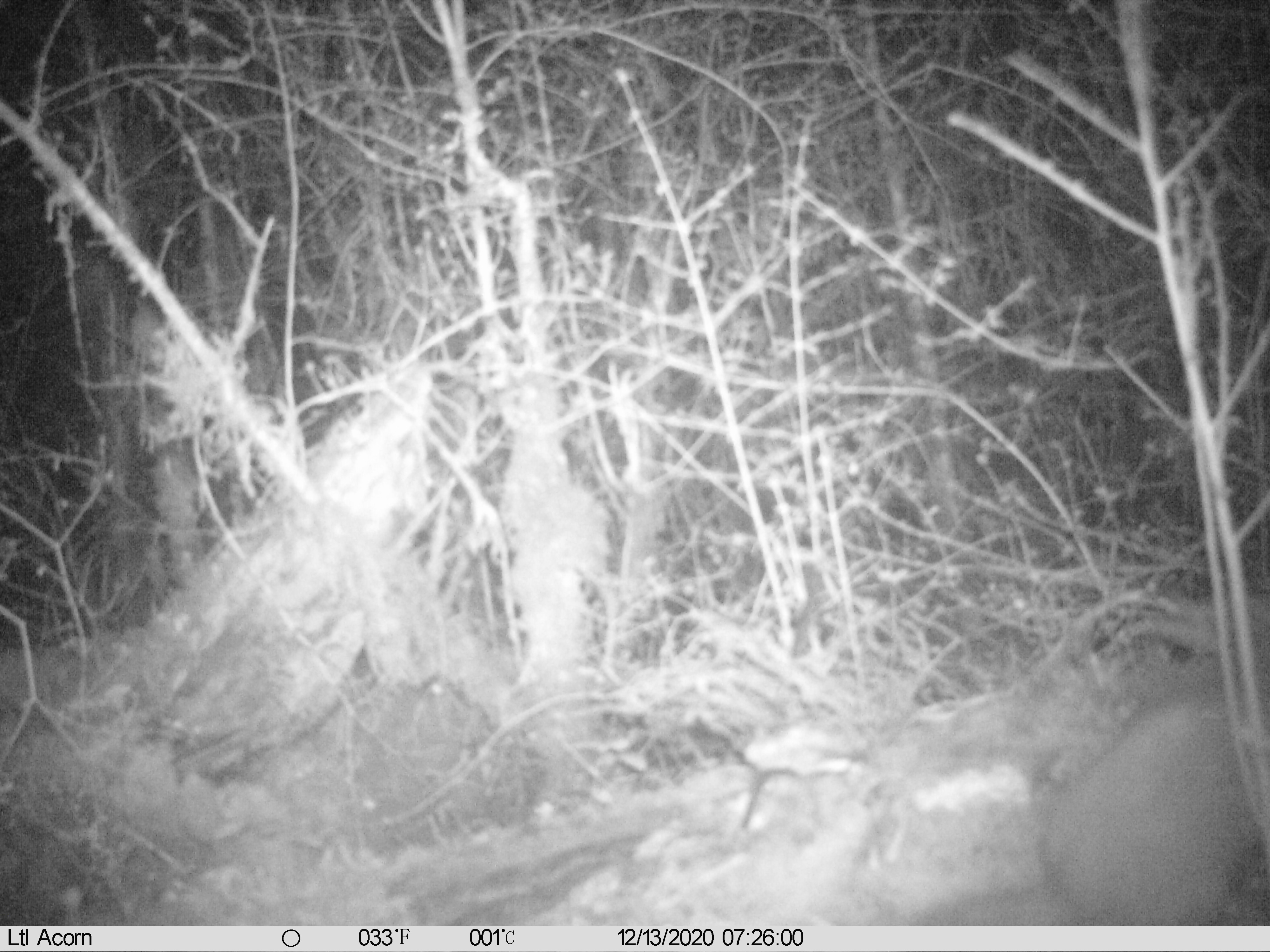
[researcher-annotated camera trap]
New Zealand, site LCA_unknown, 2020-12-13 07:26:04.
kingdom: Animalia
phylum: Chordata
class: Mammalia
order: Carnivora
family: Mustelidae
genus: Mustela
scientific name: Mustela erminea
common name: stoat